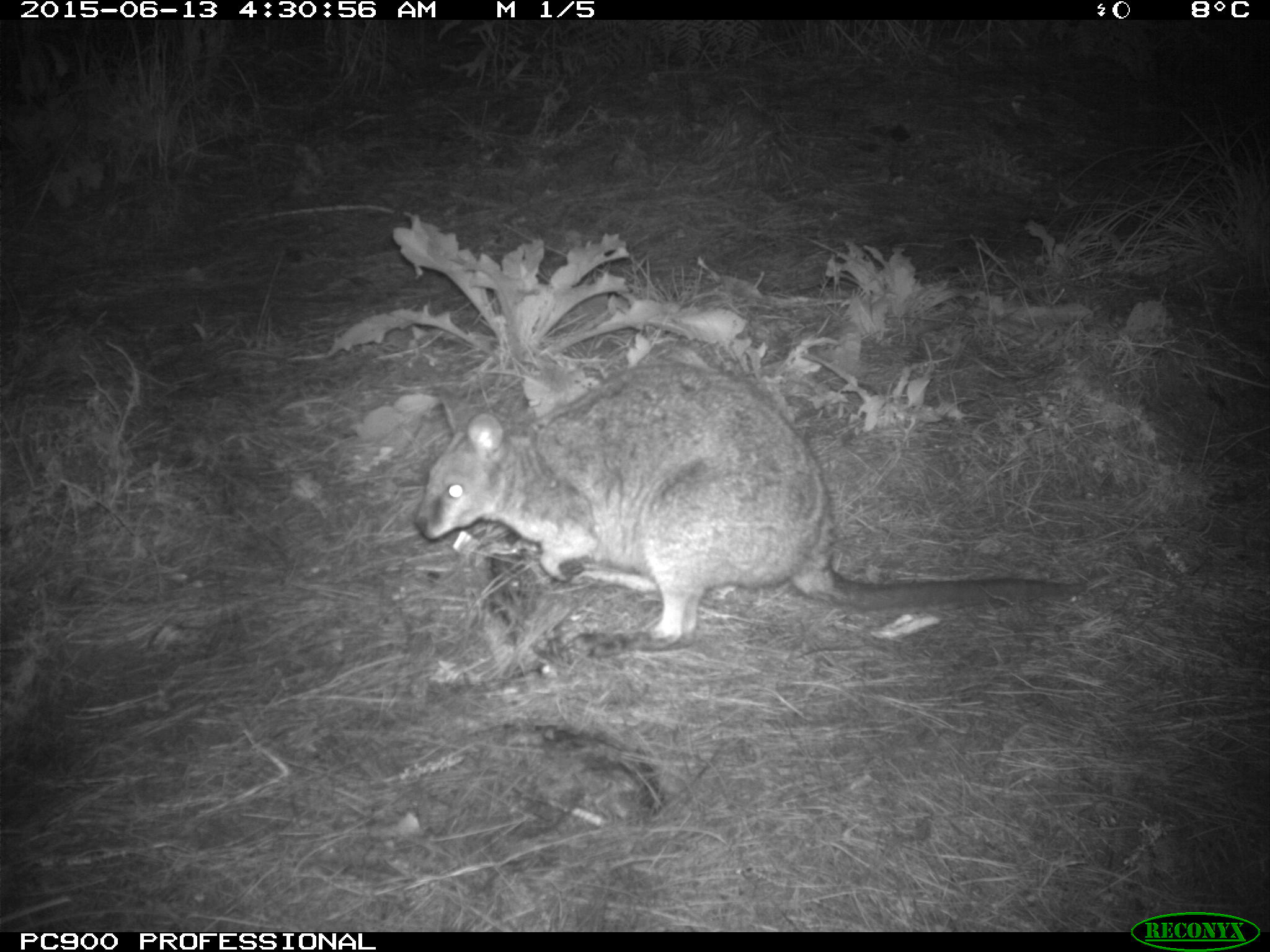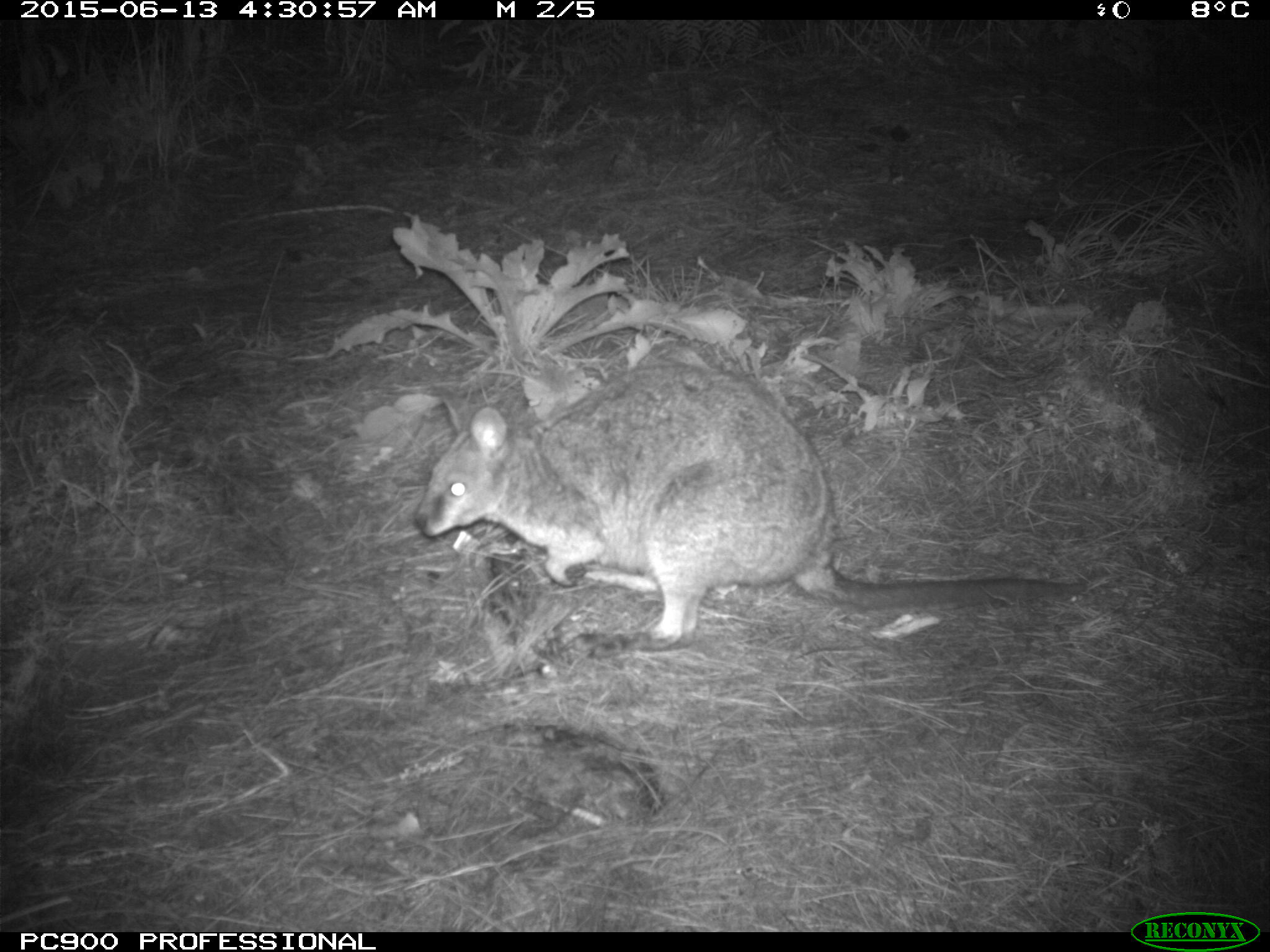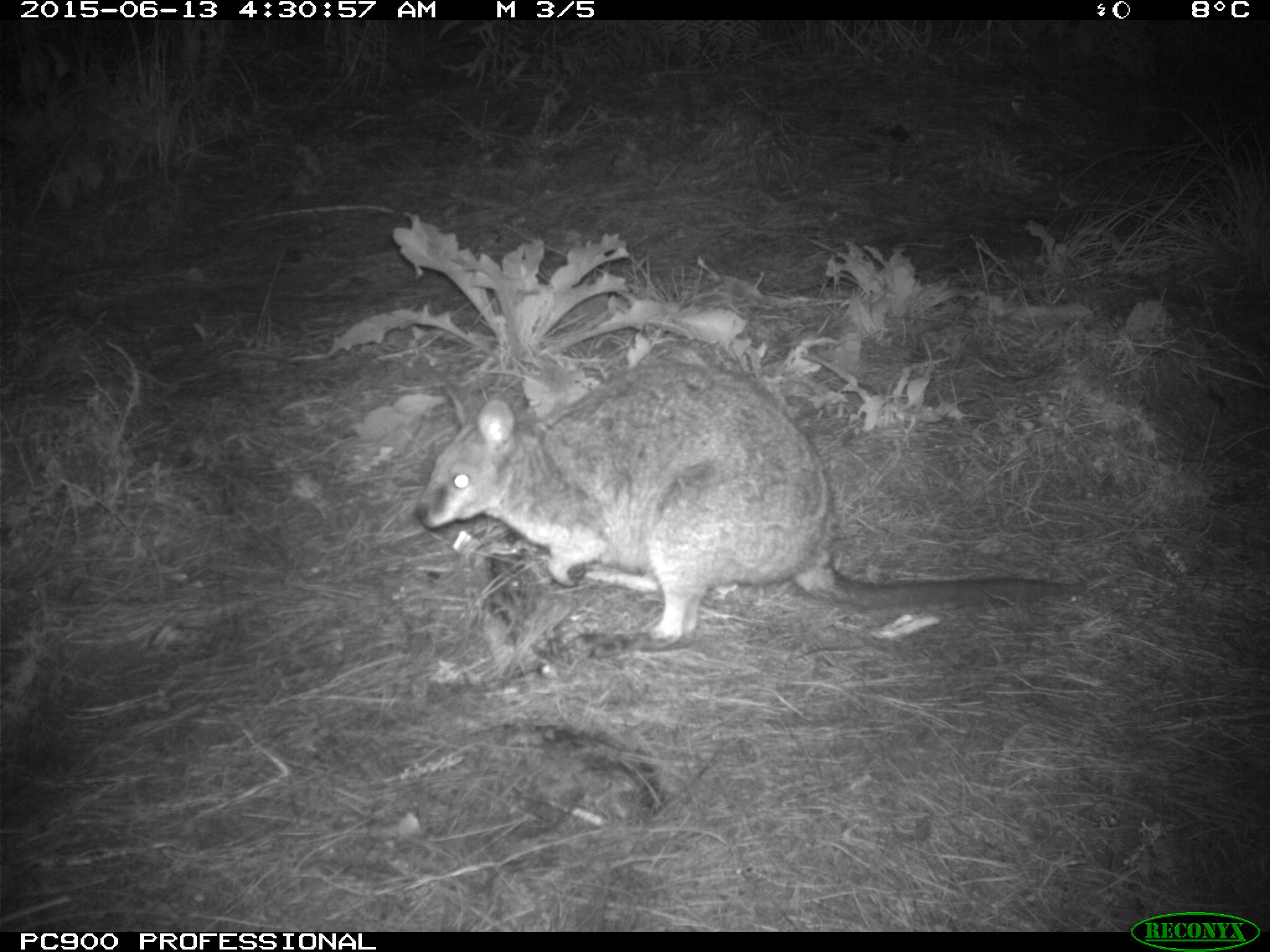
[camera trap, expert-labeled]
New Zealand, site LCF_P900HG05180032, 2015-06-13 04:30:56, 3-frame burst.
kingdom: Animalia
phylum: Chordata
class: Mammalia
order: Diprotodontia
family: Macropodidae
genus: Notamacropus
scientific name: Notamacropus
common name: wallaby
Wallaby (Notamacropus).